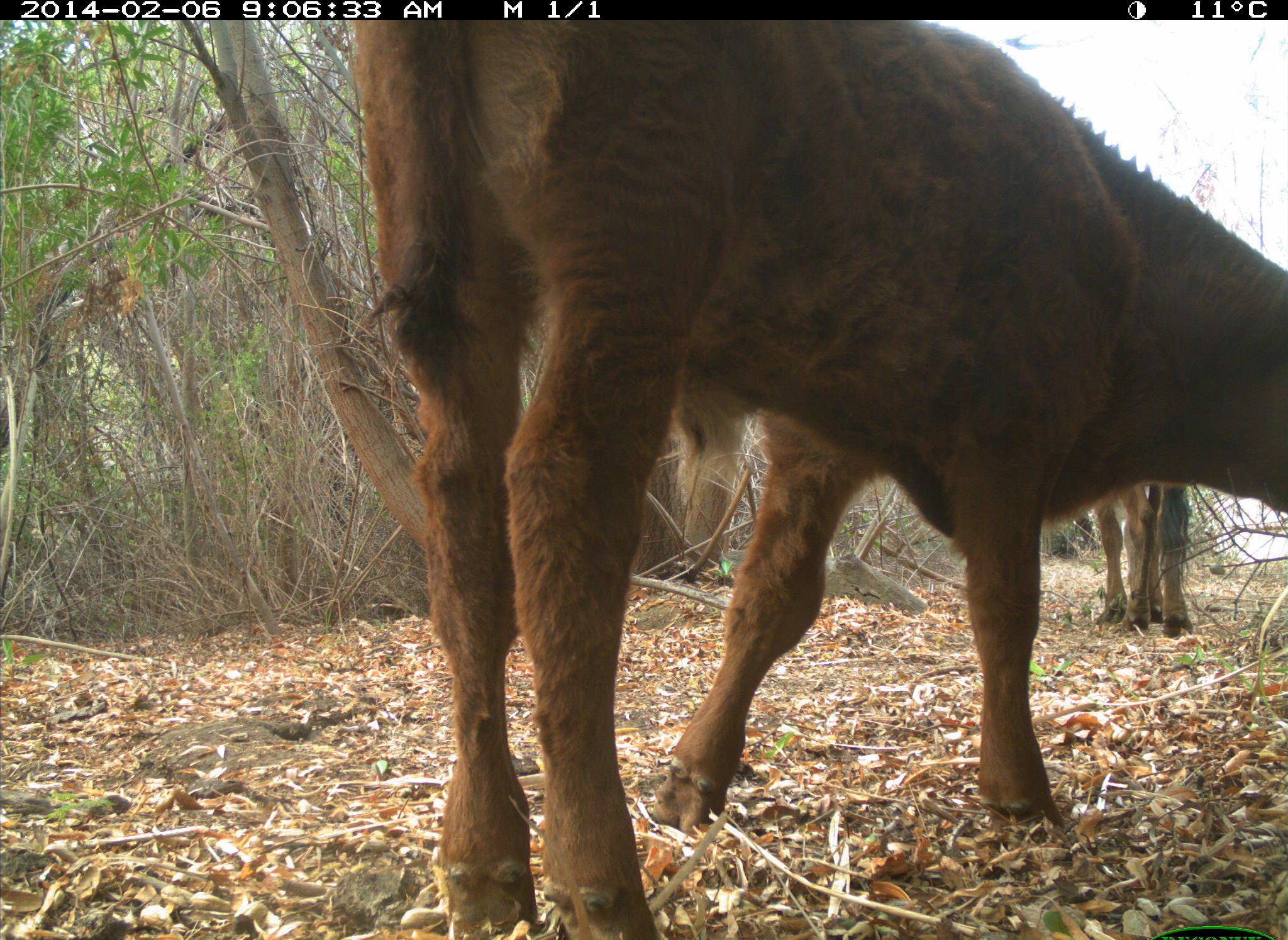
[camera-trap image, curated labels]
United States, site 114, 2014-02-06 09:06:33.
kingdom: Animalia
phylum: Chordata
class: Mammalia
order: Artiodactyla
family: Bovidae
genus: Bos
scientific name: Bos taurus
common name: cow